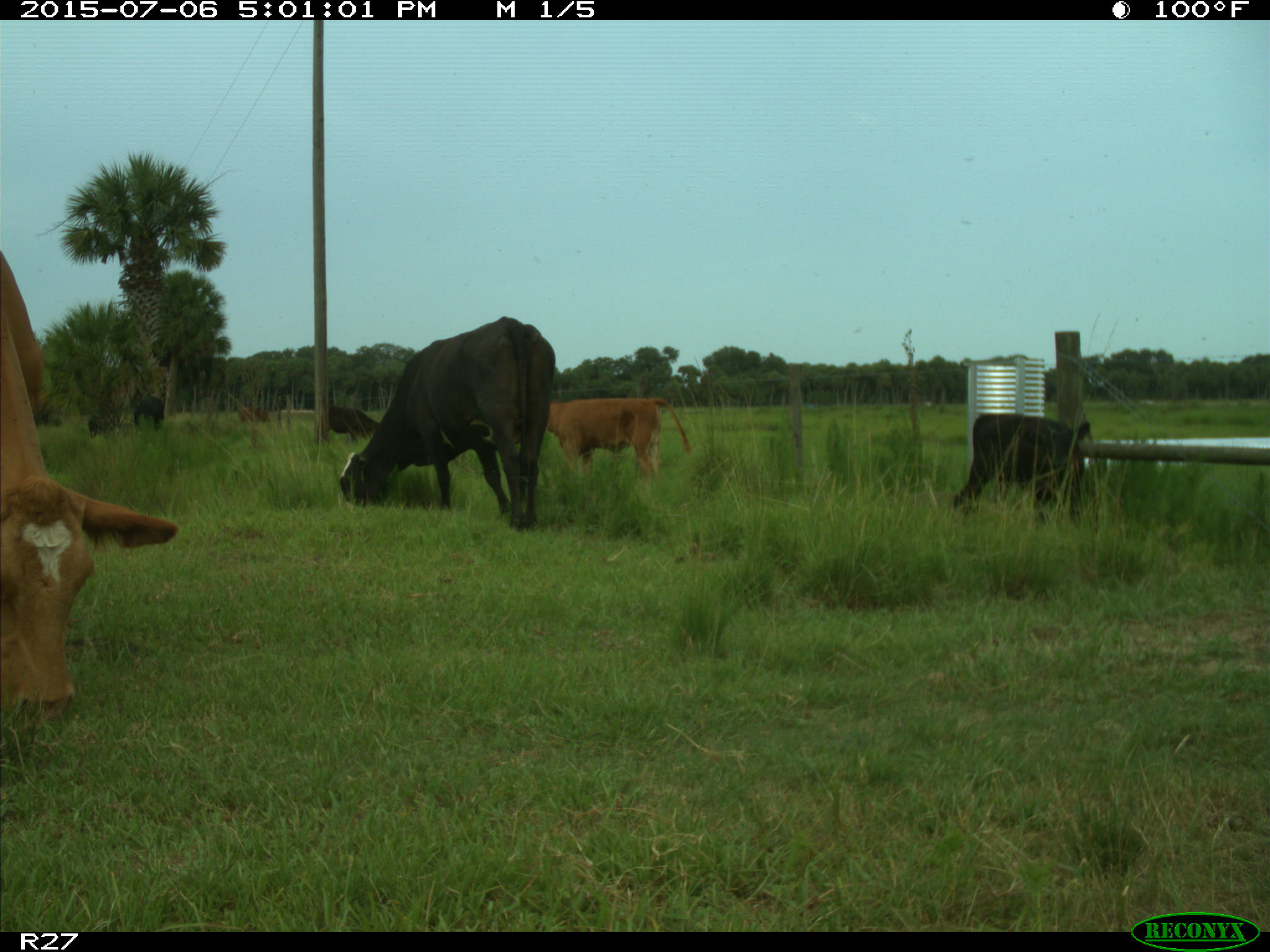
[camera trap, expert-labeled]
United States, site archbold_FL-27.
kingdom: Animalia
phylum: Chordata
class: Mammalia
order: Artiodactyla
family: Bovidae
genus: Bos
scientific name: Bos taurus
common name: domestic cow